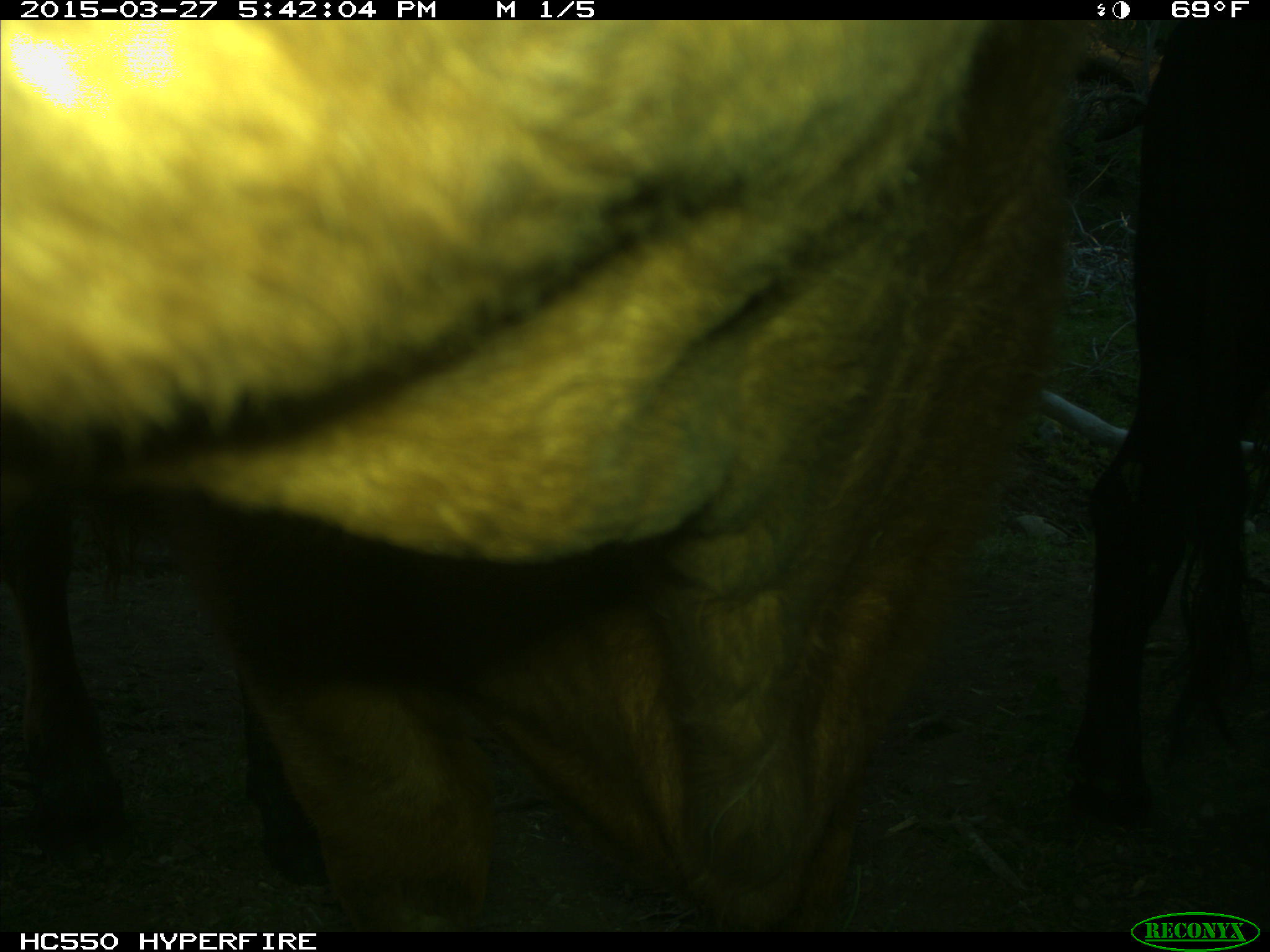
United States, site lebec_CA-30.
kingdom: Animalia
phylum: Chordata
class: Mammalia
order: Artiodactyla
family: Bovidae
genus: Bos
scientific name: Bos taurus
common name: domestic cow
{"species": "Bos taurus (domestic cow)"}